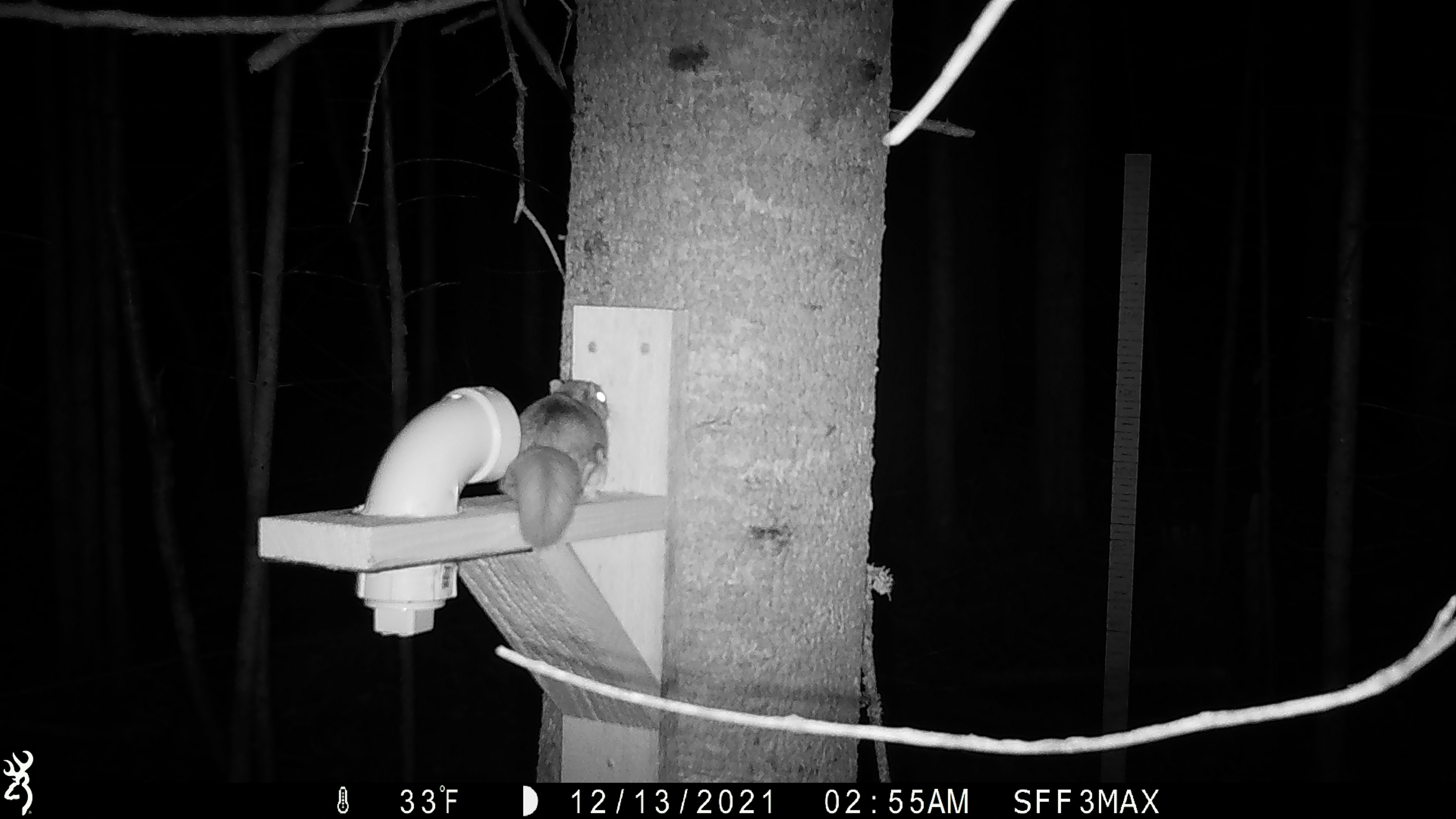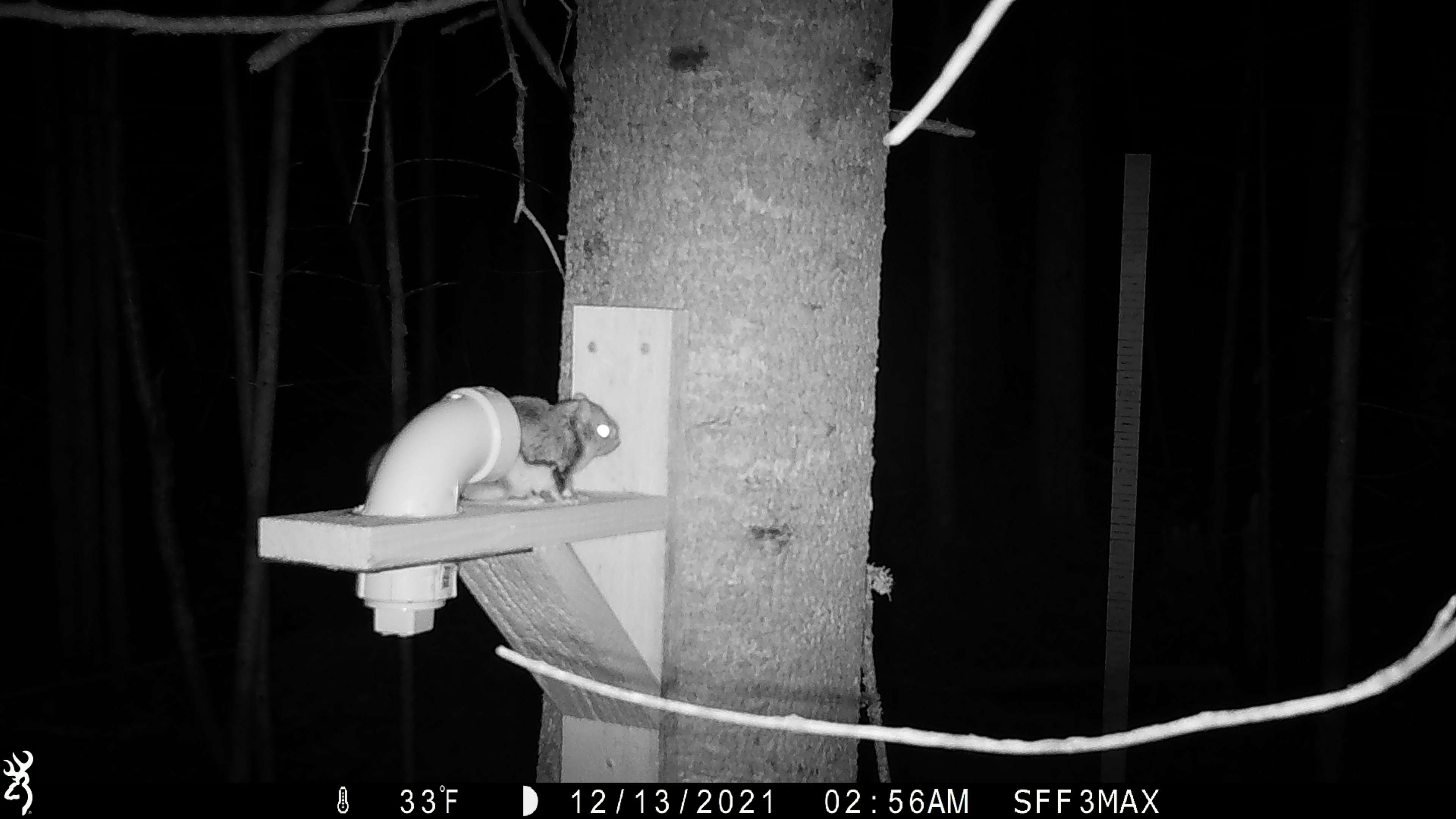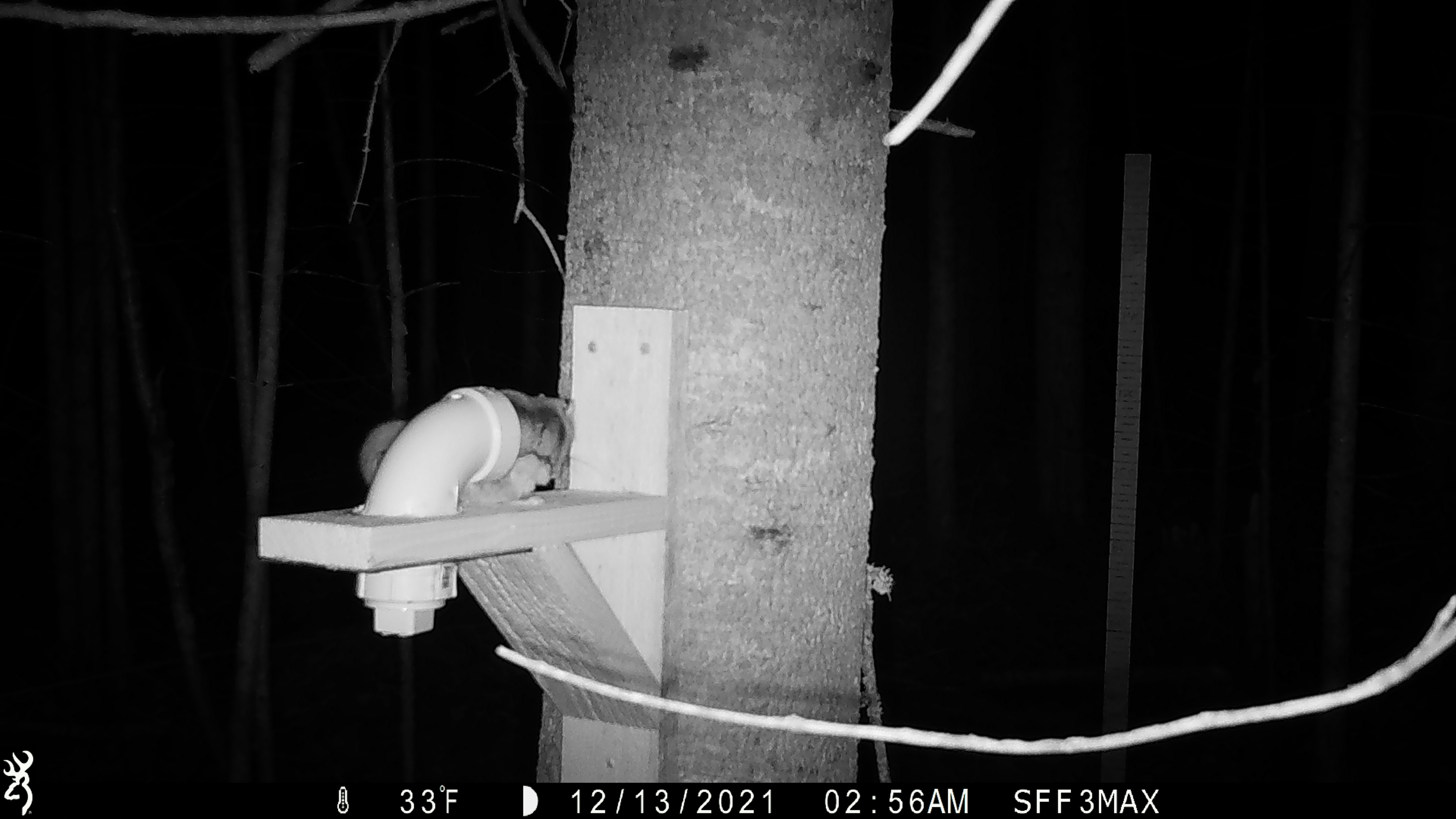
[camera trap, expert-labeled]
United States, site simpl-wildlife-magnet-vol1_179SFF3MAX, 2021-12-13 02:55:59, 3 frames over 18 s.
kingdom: Animalia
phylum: Chordata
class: Mammalia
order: Rodentia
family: Sciuridae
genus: Glaucomys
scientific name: Glaucomys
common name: flying squirrel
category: flying squirrel sp.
Flying squirrel sp. (flying squirrel) (Glaucomys).